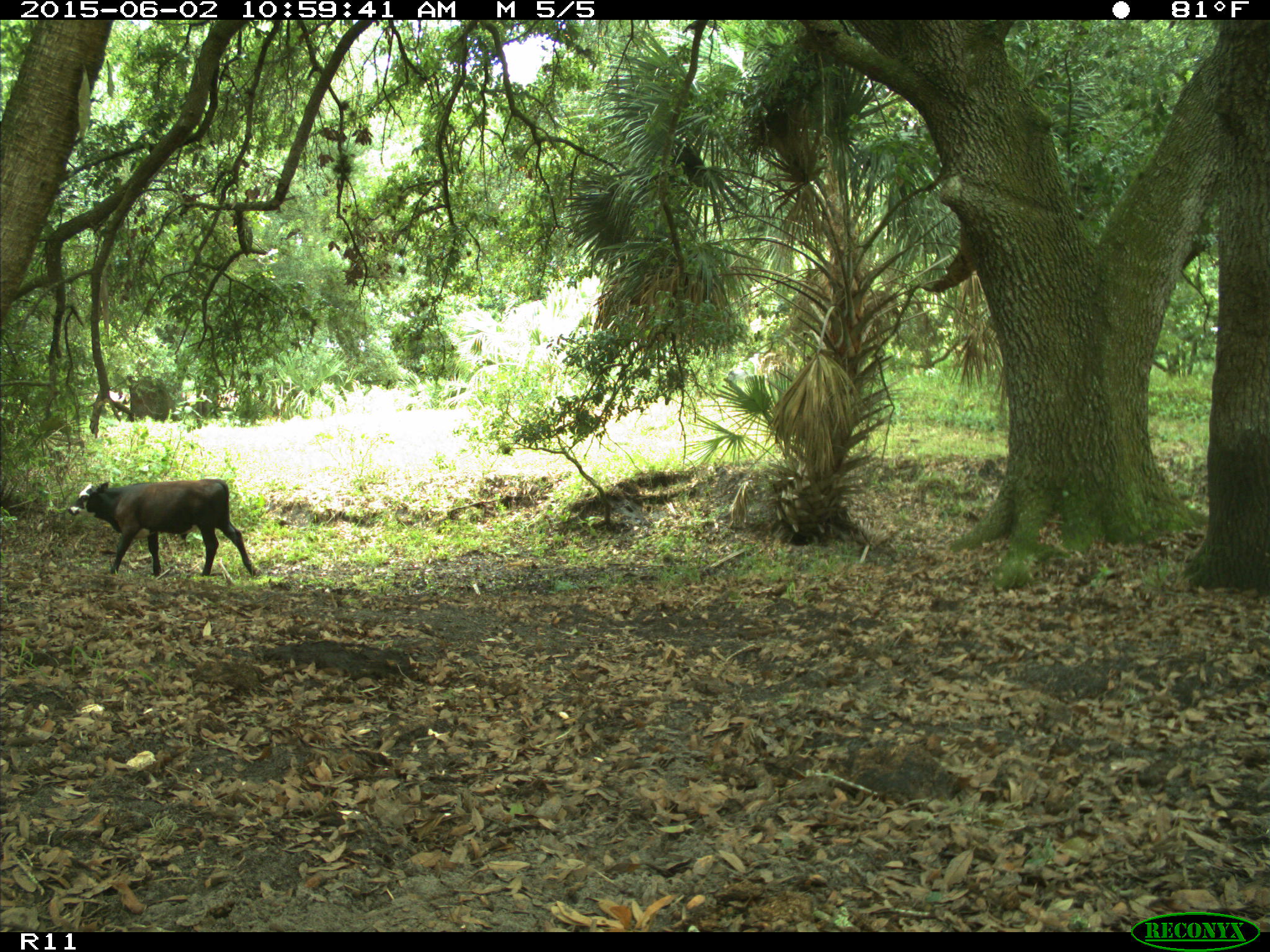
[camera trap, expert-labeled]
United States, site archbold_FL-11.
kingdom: Animalia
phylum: Chordata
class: Mammalia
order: Artiodactyla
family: Bovidae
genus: Bos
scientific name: Bos taurus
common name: domestic cow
Bos taurus (domestic cow).